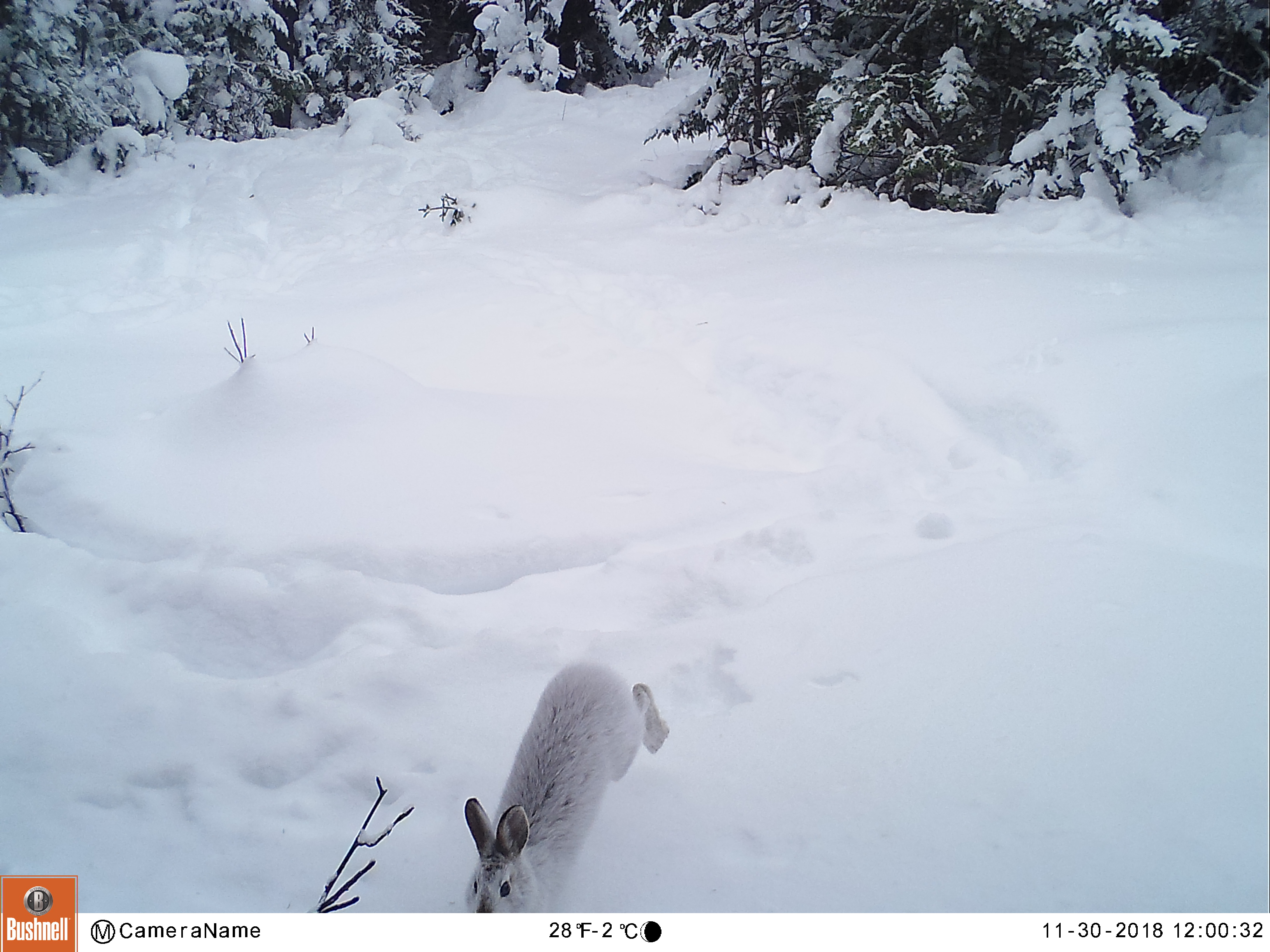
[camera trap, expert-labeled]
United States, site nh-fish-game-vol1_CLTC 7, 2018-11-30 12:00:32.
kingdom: Animalia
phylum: Chordata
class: Mammalia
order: Lagomorpha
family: Leporidae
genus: Lepus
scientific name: Lepus americanus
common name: snowshoe hare